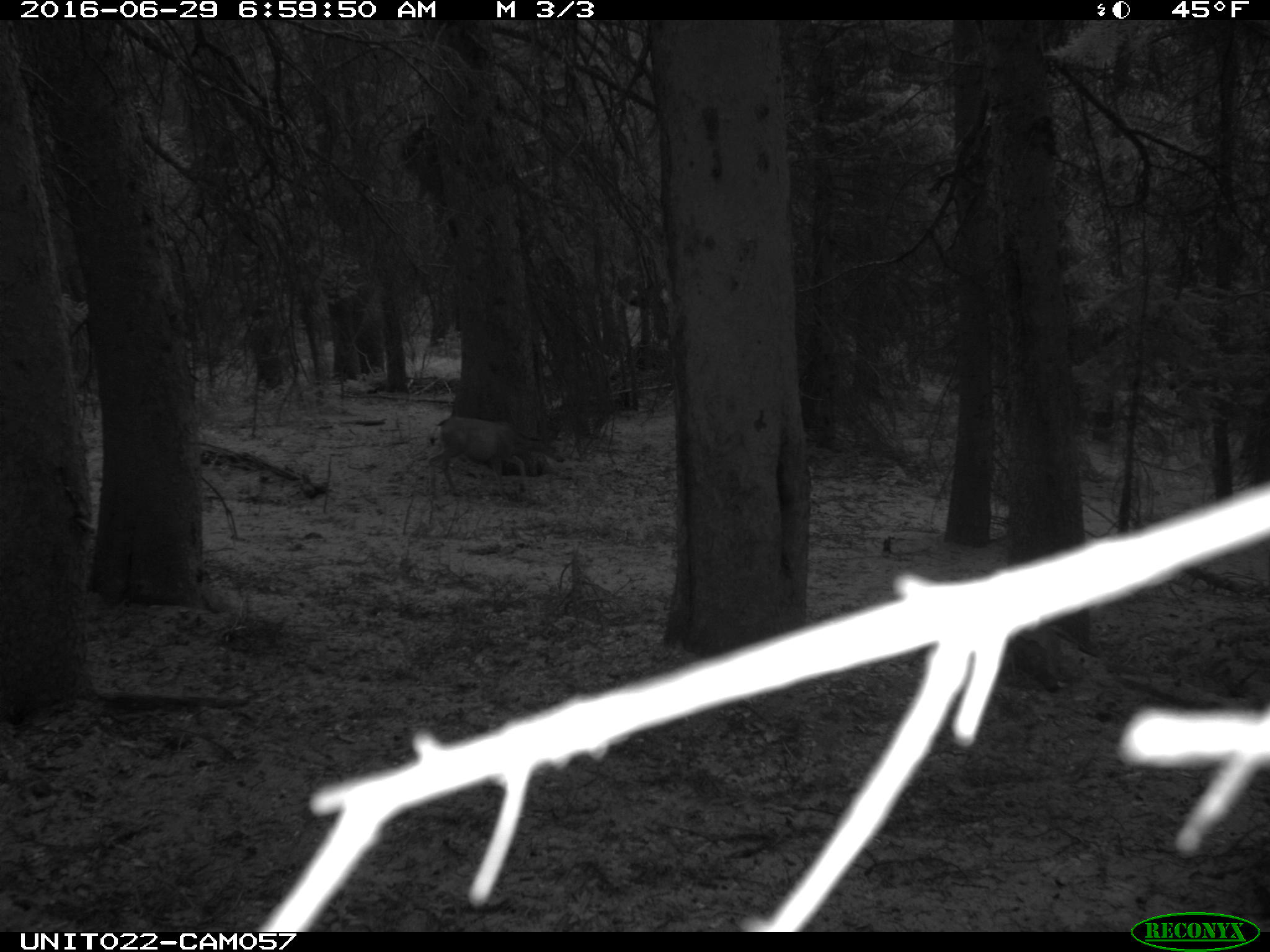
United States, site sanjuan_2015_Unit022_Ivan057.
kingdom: Animalia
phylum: Chordata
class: Mammalia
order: Artiodactyla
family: Cervidae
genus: Odocoileus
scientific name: Odocoileus hemionus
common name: mule deer